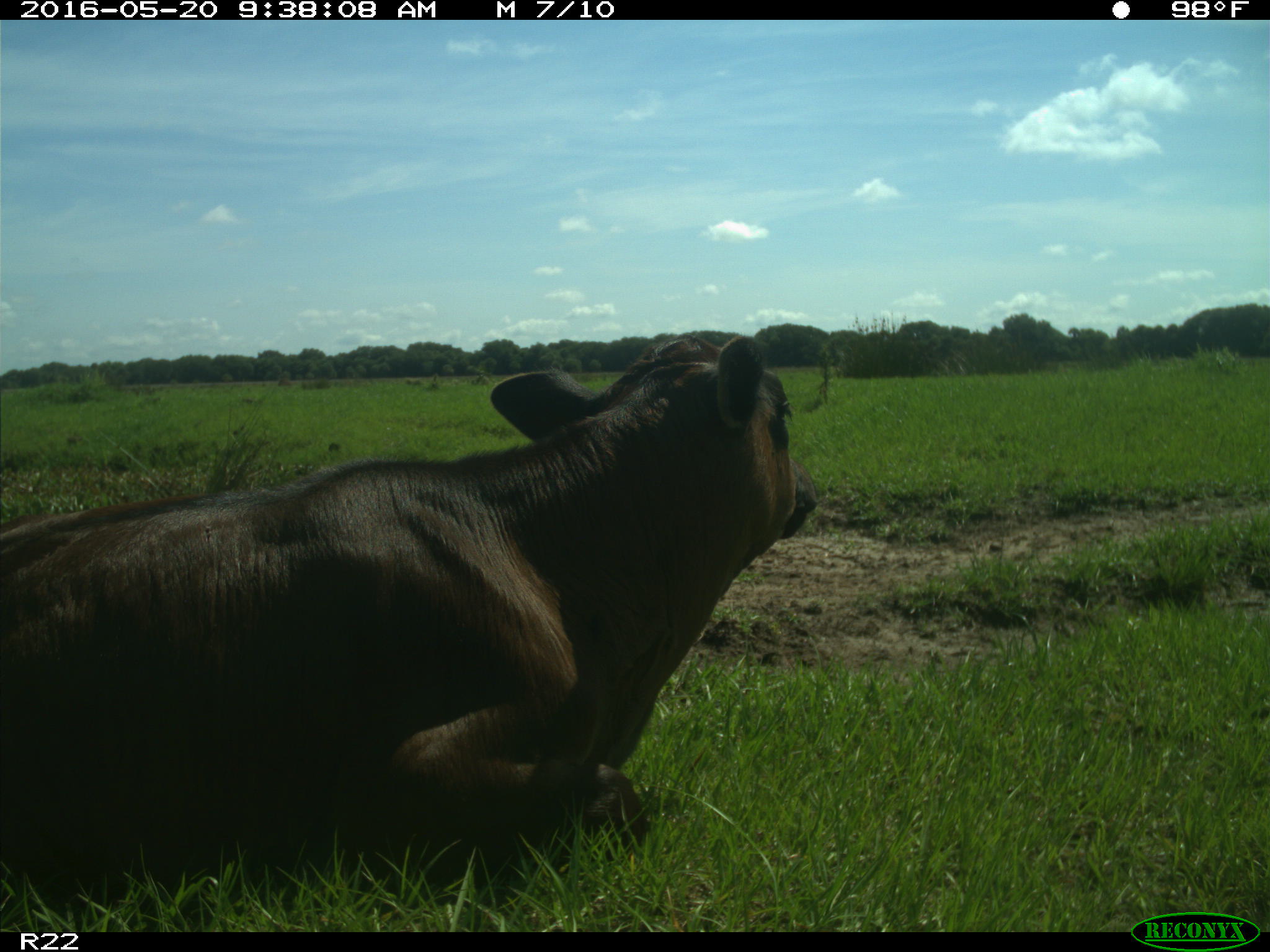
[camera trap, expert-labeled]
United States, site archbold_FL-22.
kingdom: Animalia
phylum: Chordata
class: Mammalia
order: Artiodactyla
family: Bovidae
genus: Bos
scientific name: Bos taurus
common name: domestic cow